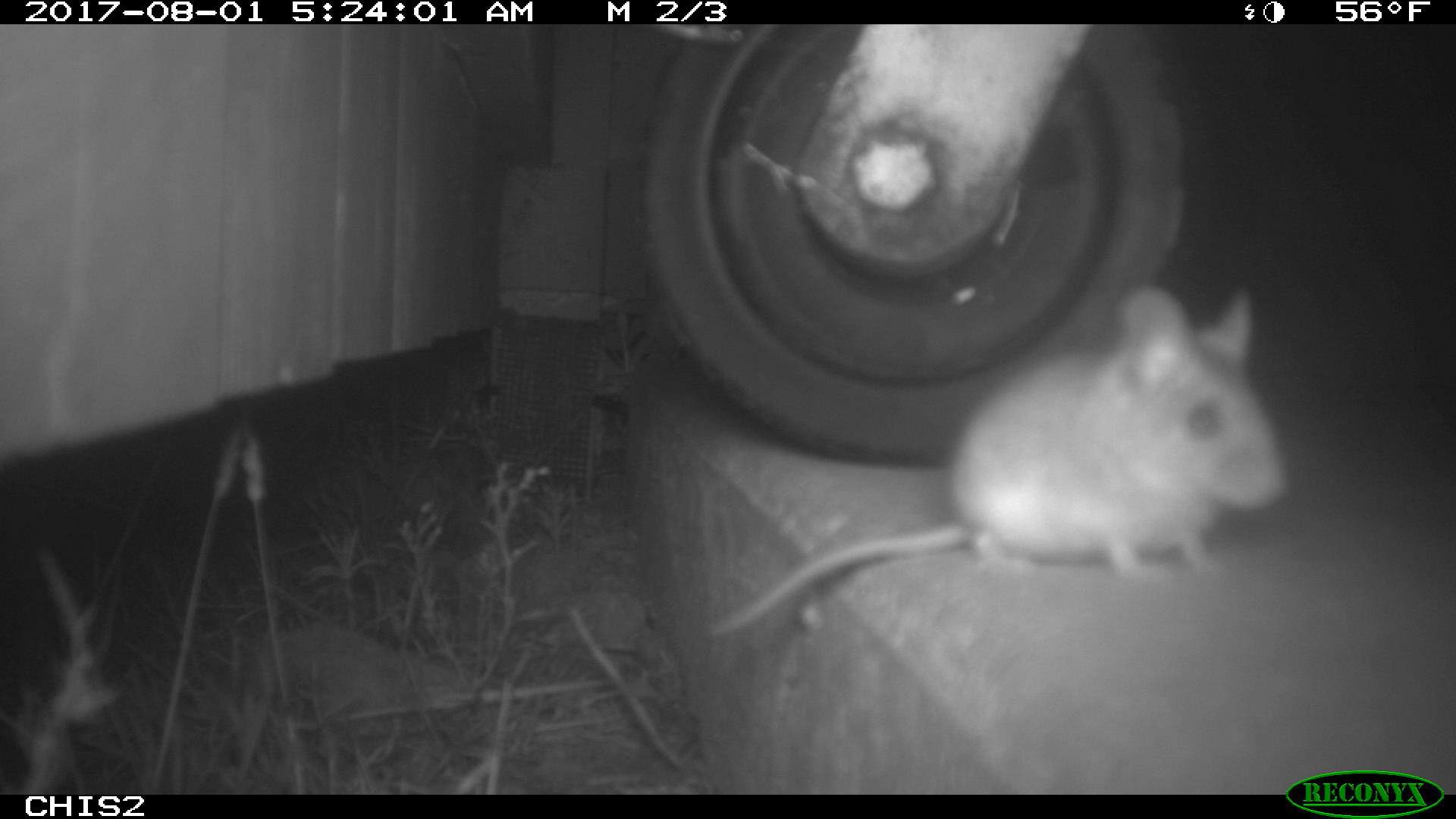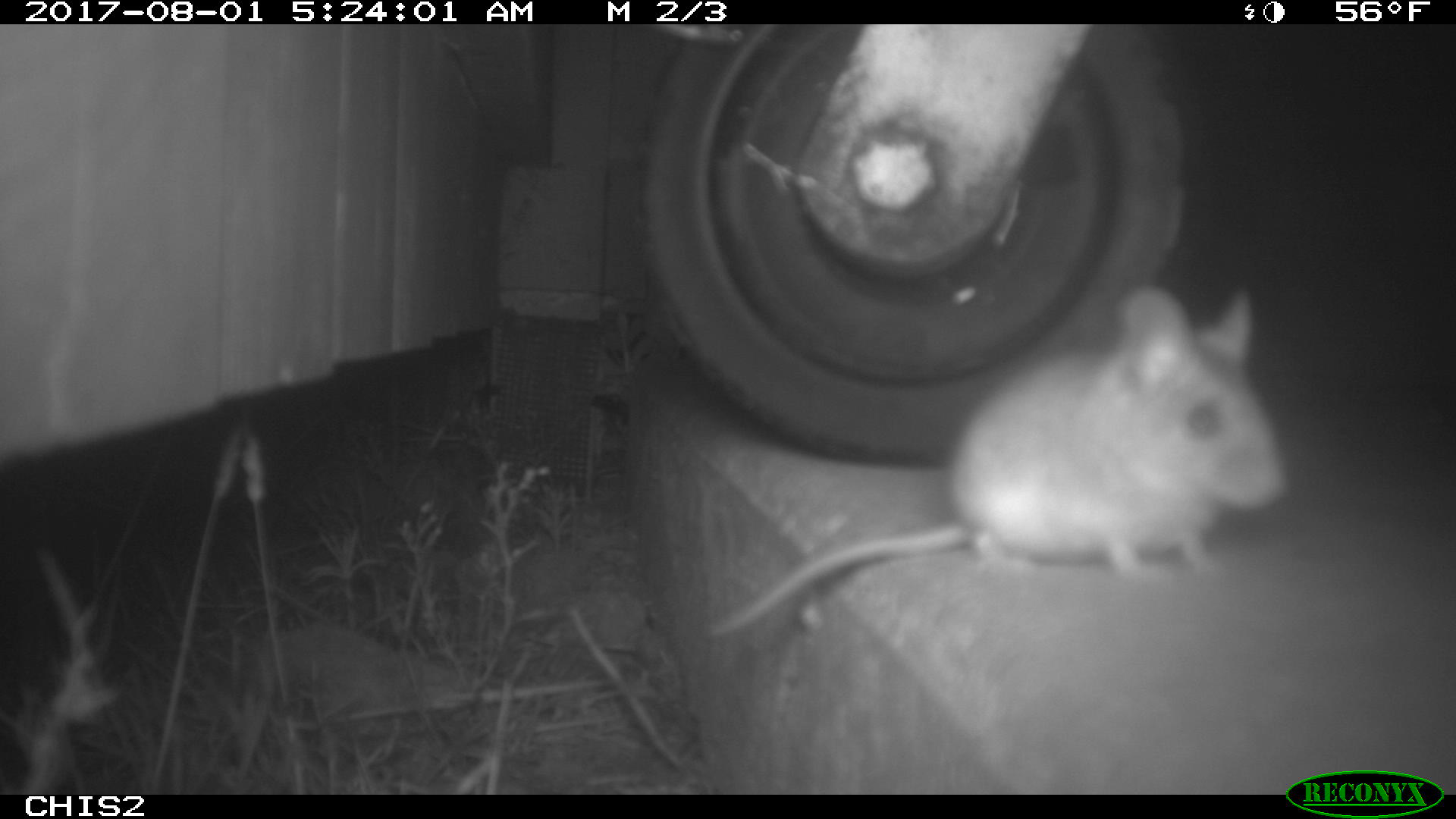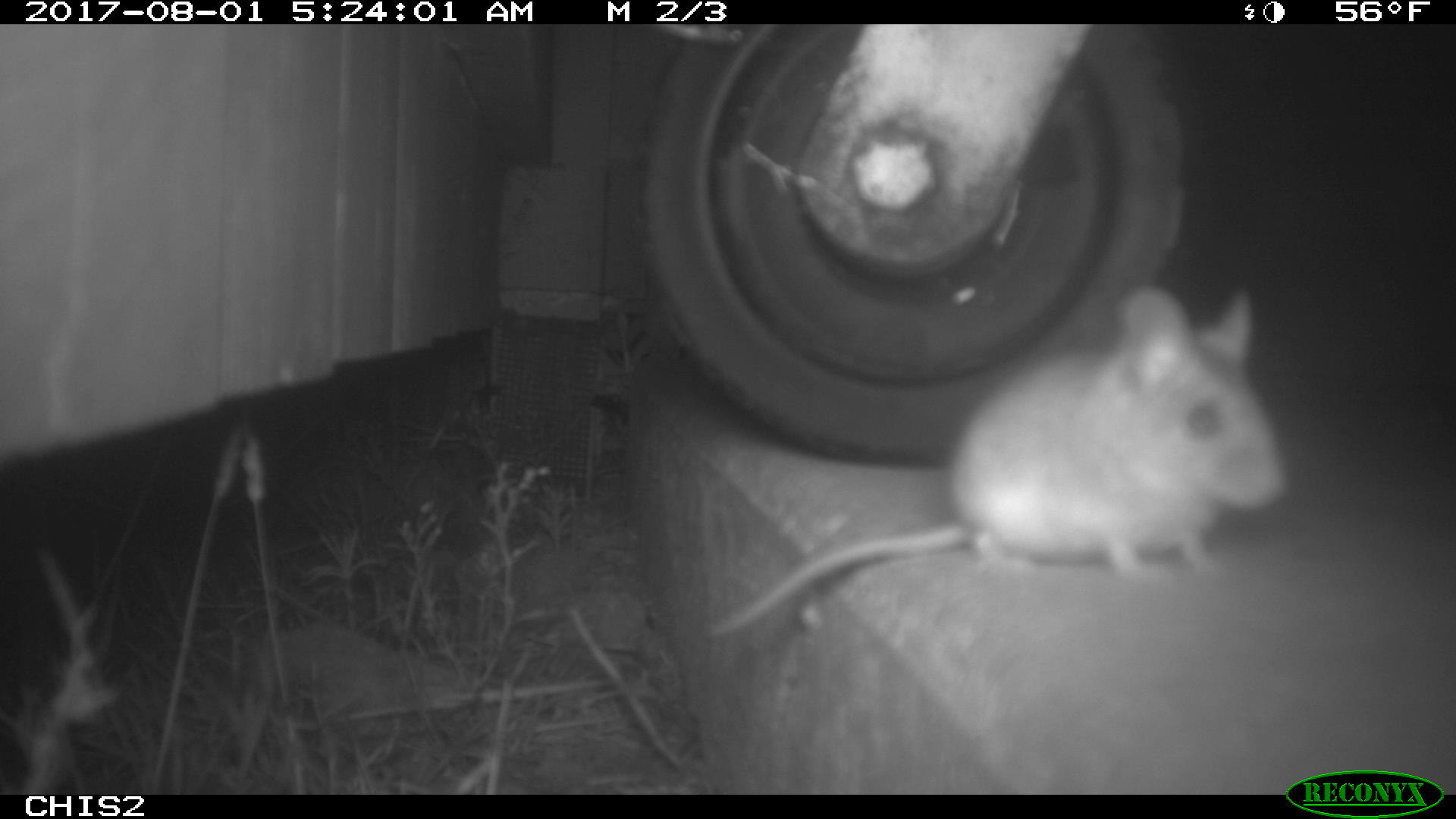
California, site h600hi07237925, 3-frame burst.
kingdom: Animalia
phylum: Chordata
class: Mammalia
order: Rodentia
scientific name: Rodentia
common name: rodent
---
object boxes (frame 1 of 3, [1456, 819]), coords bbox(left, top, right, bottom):
rodent: bbox(703, 287, 1293, 632)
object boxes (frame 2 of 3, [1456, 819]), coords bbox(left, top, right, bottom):
rodent: bbox(704, 284, 1291, 637)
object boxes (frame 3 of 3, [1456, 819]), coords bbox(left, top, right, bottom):
rodent: bbox(705, 284, 1290, 639)